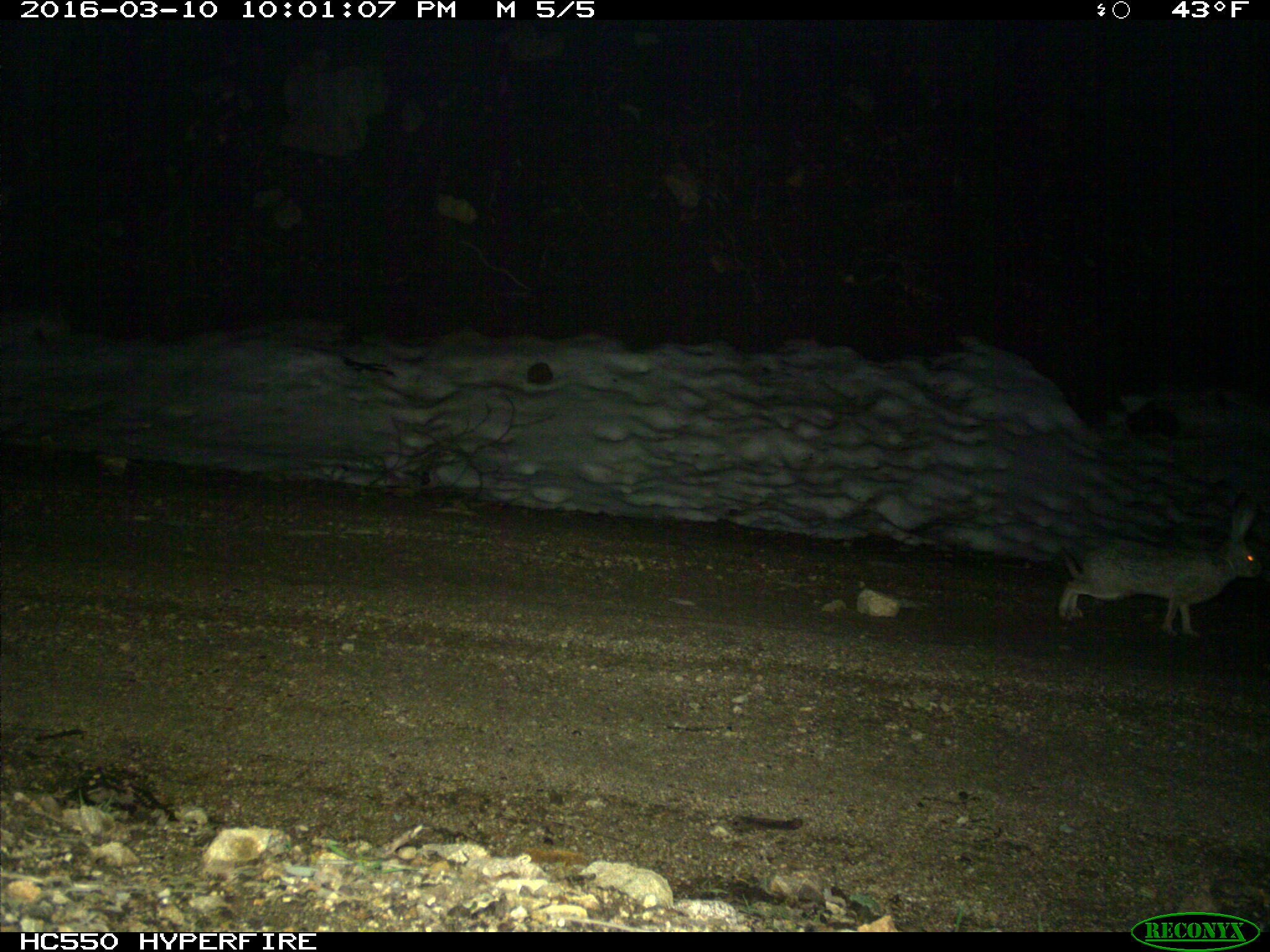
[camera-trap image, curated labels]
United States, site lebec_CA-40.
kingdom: Animalia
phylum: Chordata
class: Mammalia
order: Lagomorpha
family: Leporidae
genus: Lepus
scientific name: Lepus californicus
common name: black-tailed jackrabbit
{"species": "Lepus californicus (black-tailed jackrabbit)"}